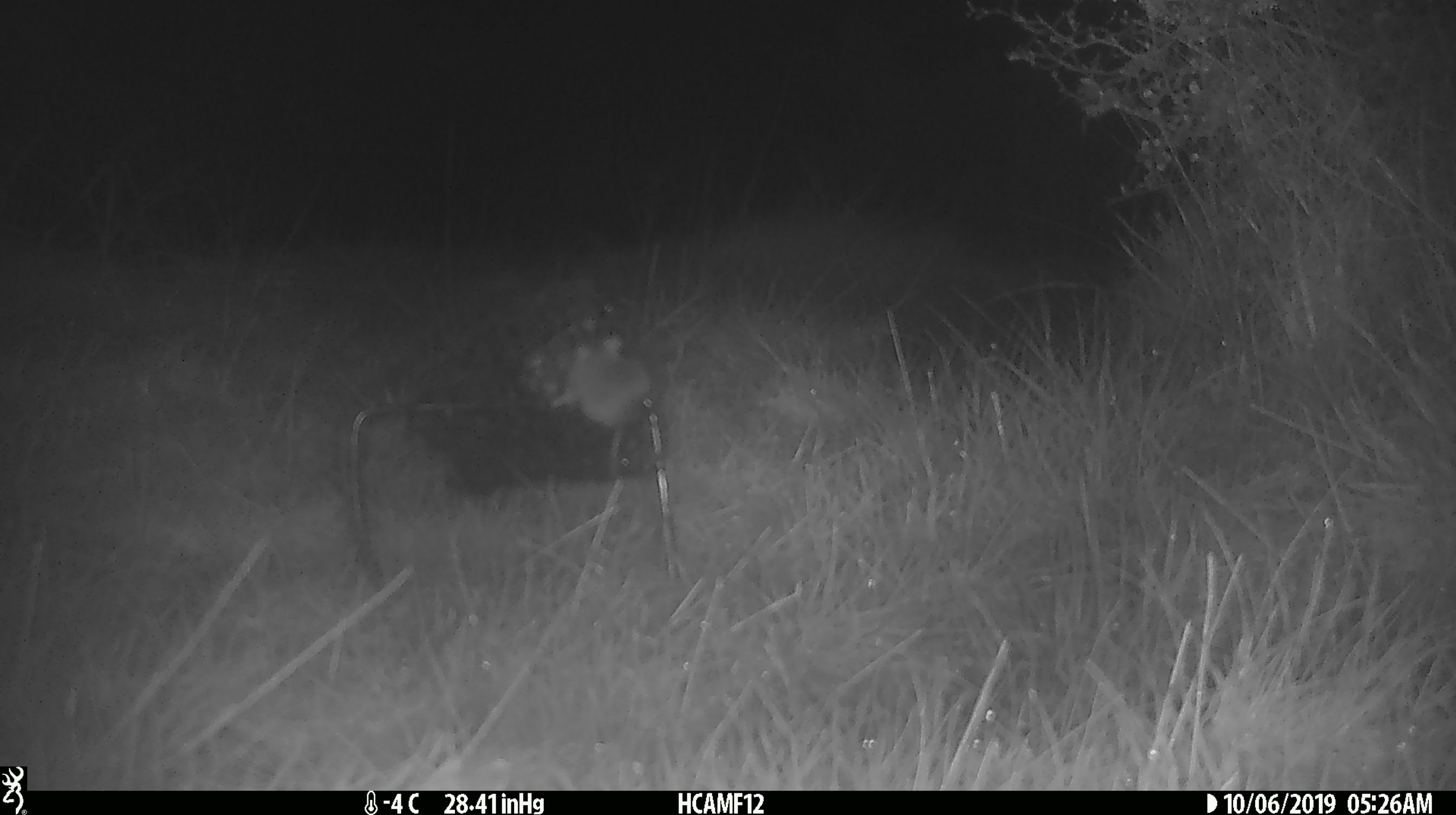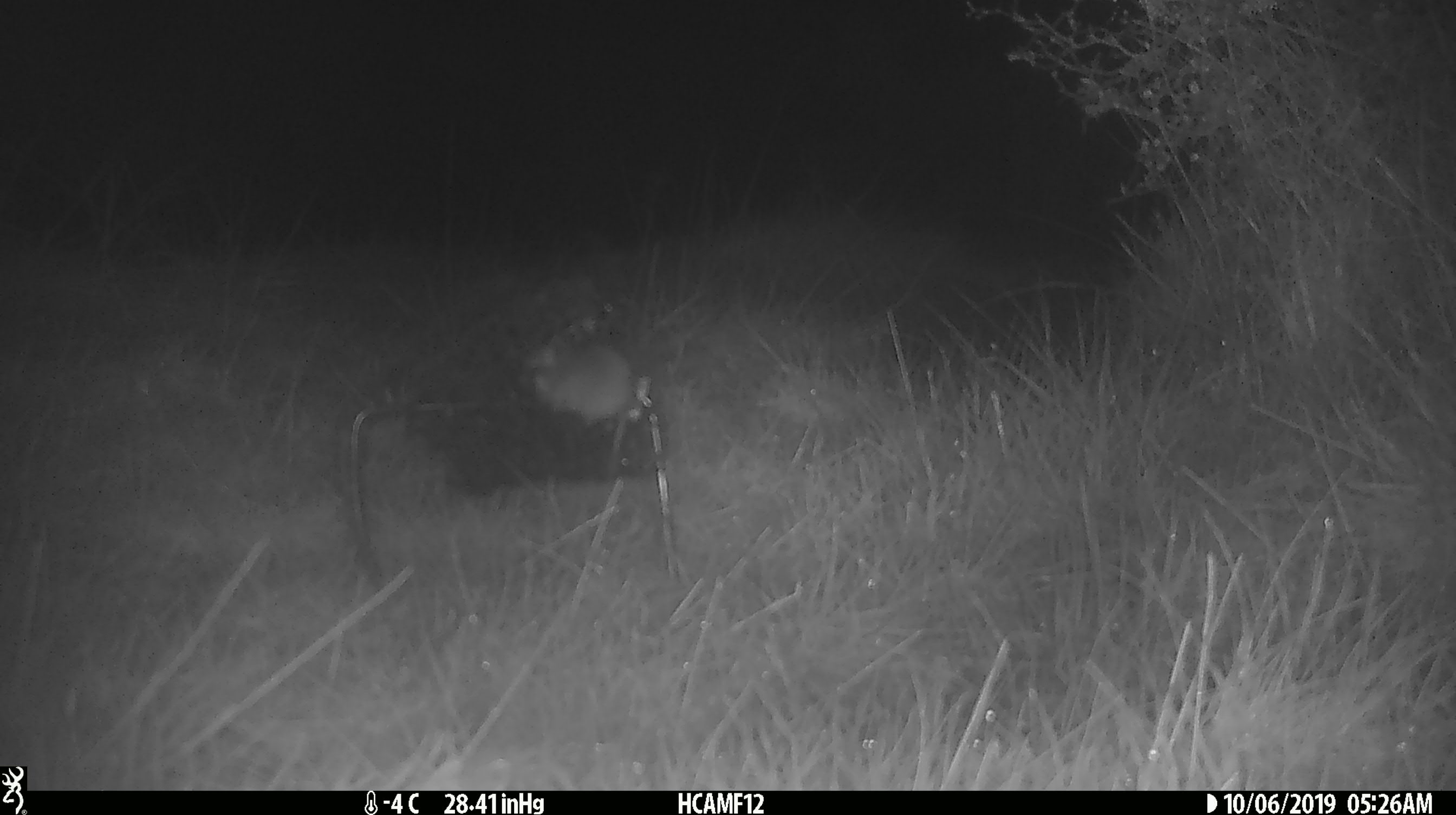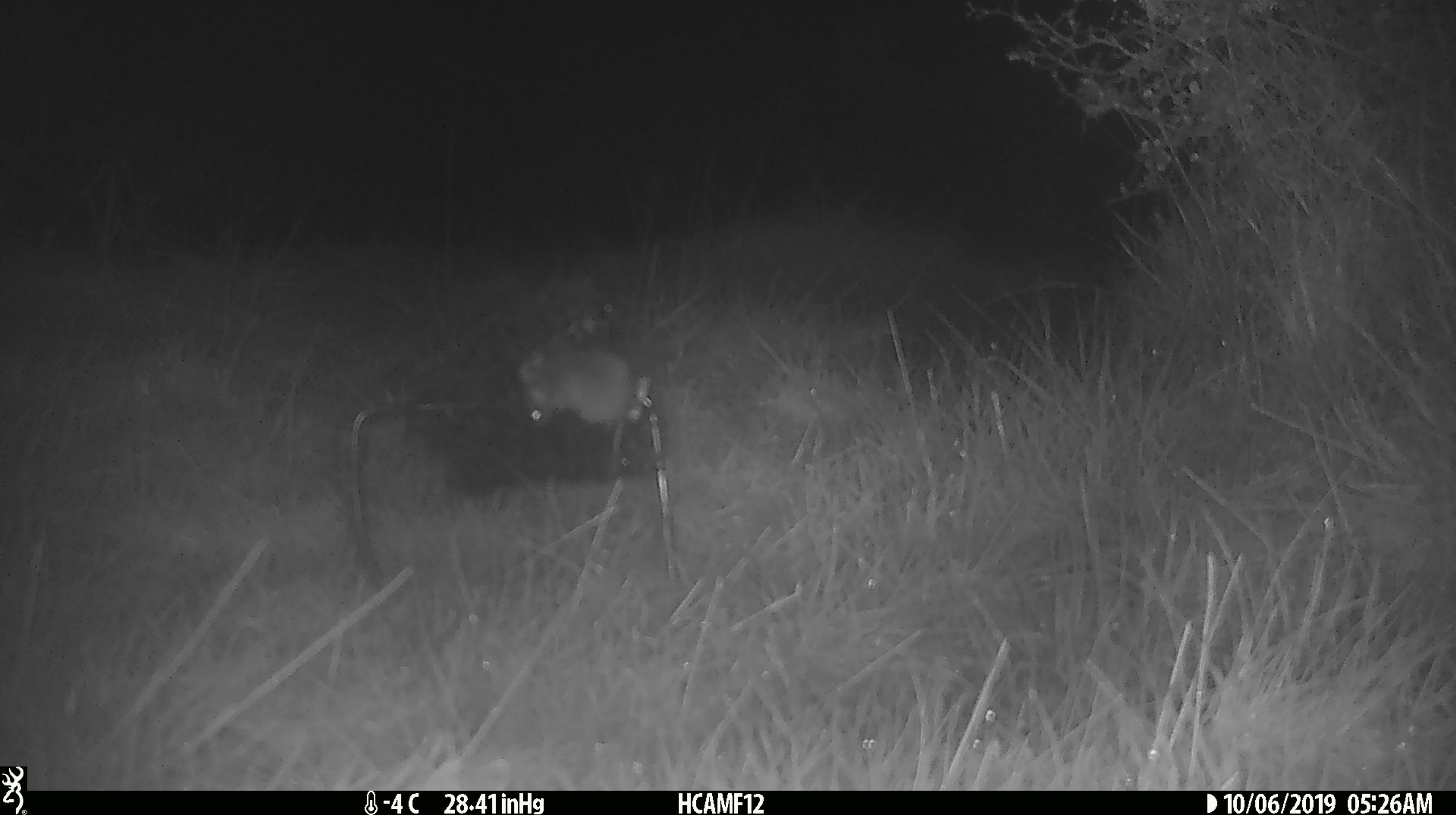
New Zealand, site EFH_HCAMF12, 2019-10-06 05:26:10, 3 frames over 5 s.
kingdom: Animalia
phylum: Chordata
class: Mammalia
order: Rodentia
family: Muridae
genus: Mus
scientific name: Mus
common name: mouse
Mouse (Mus).